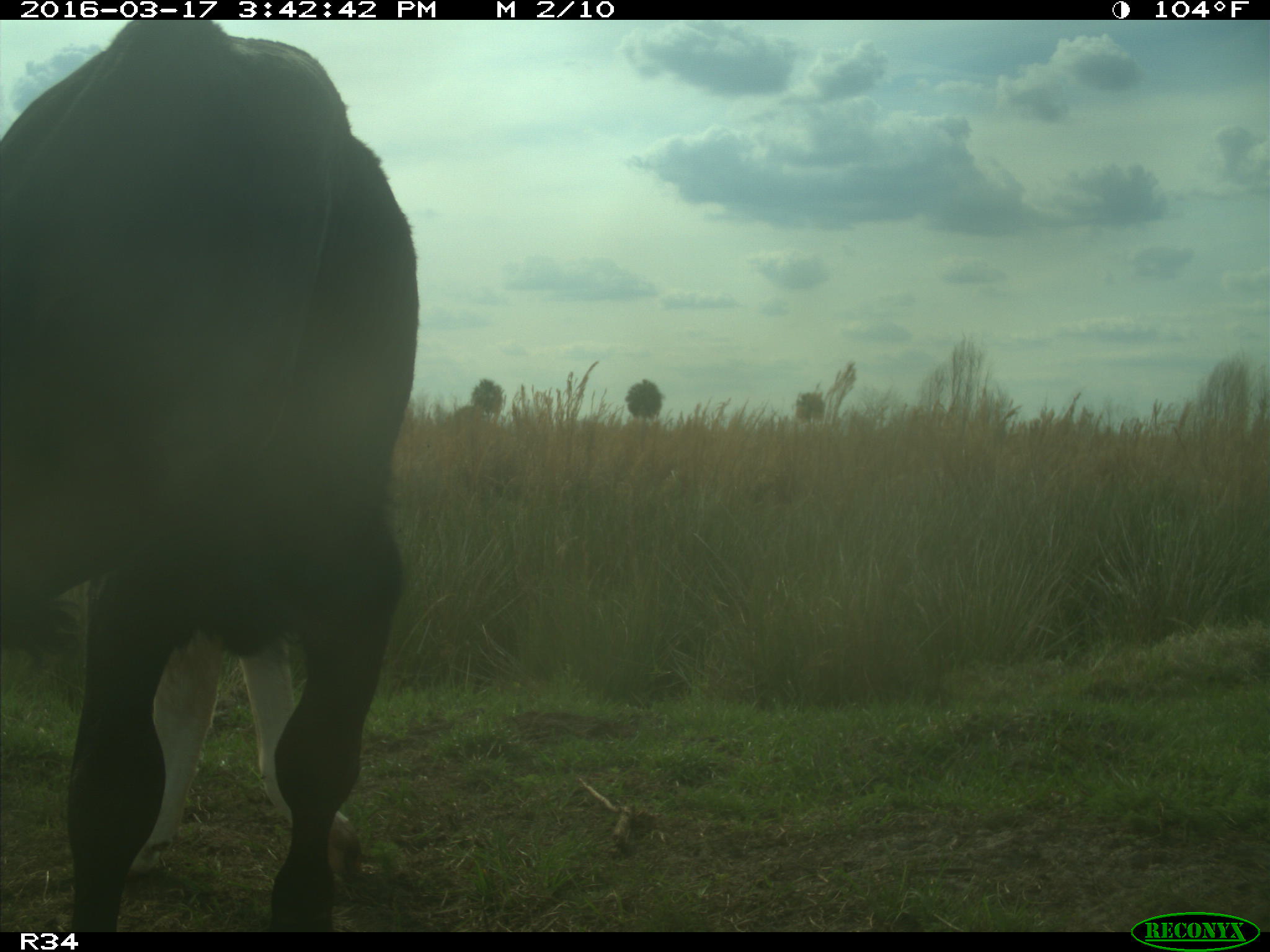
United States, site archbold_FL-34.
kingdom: Animalia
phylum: Chordata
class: Mammalia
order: Artiodactyla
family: Bovidae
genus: Bos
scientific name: Bos taurus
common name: domestic cow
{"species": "Bos taurus (domestic cow)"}